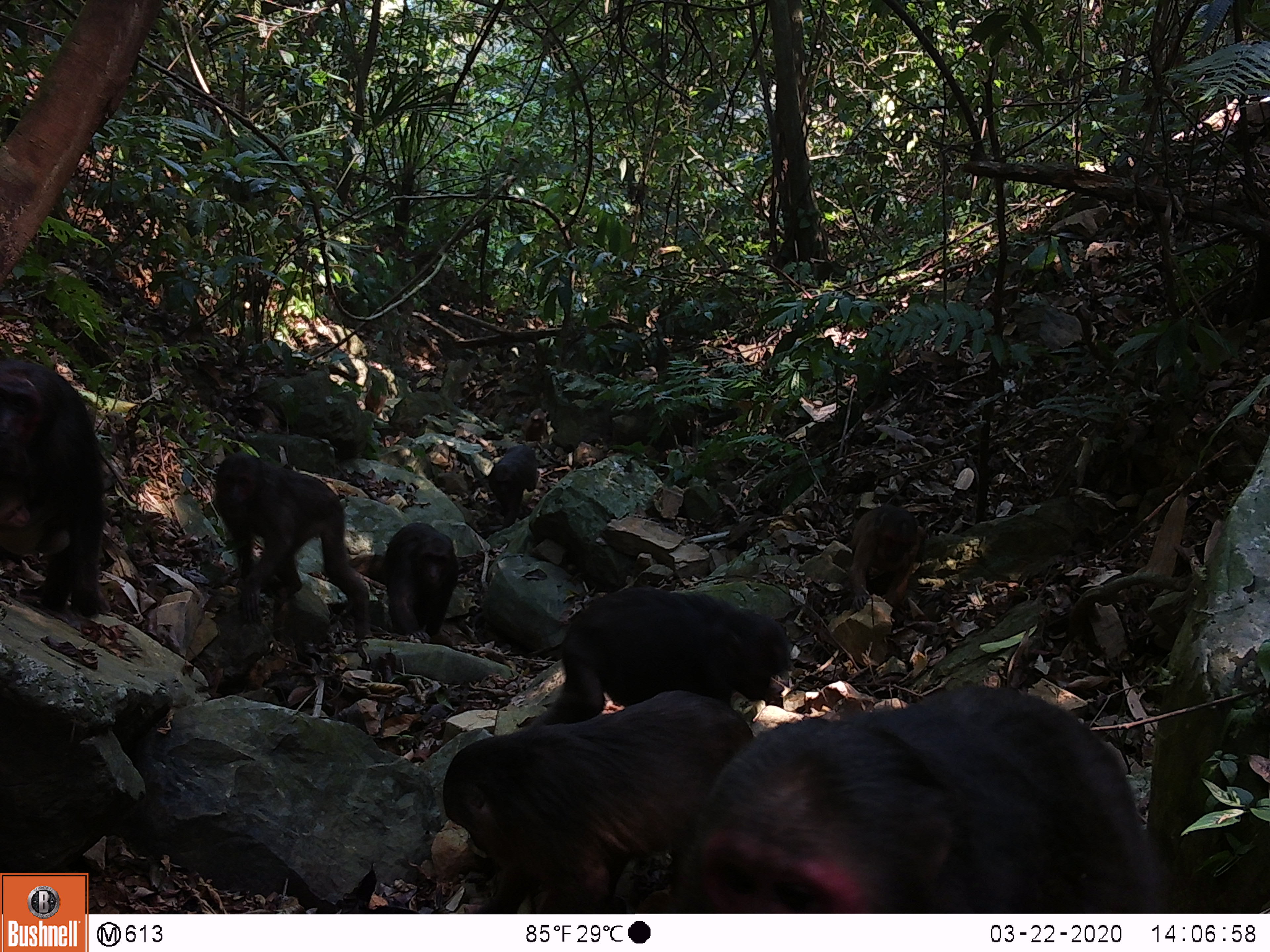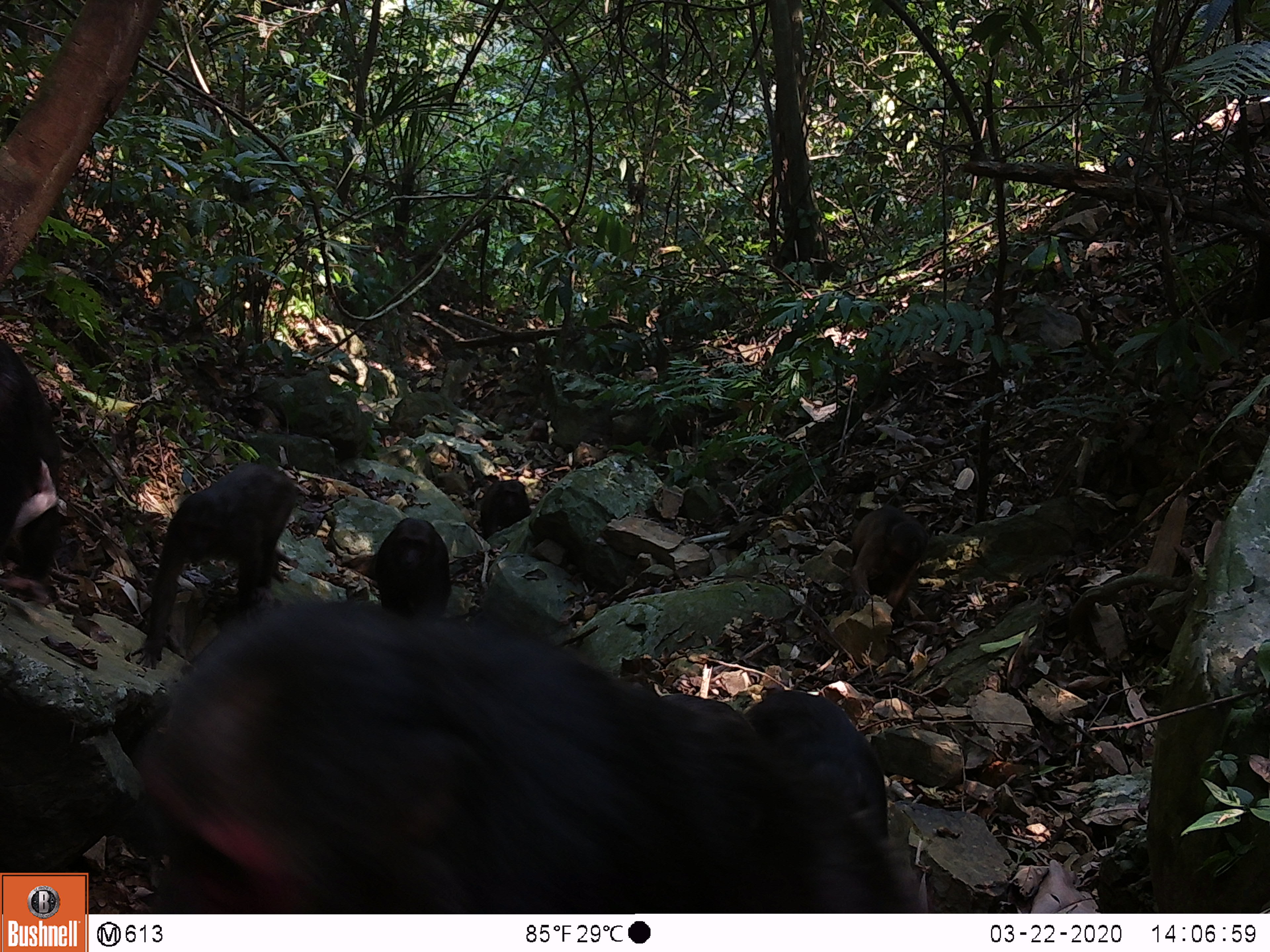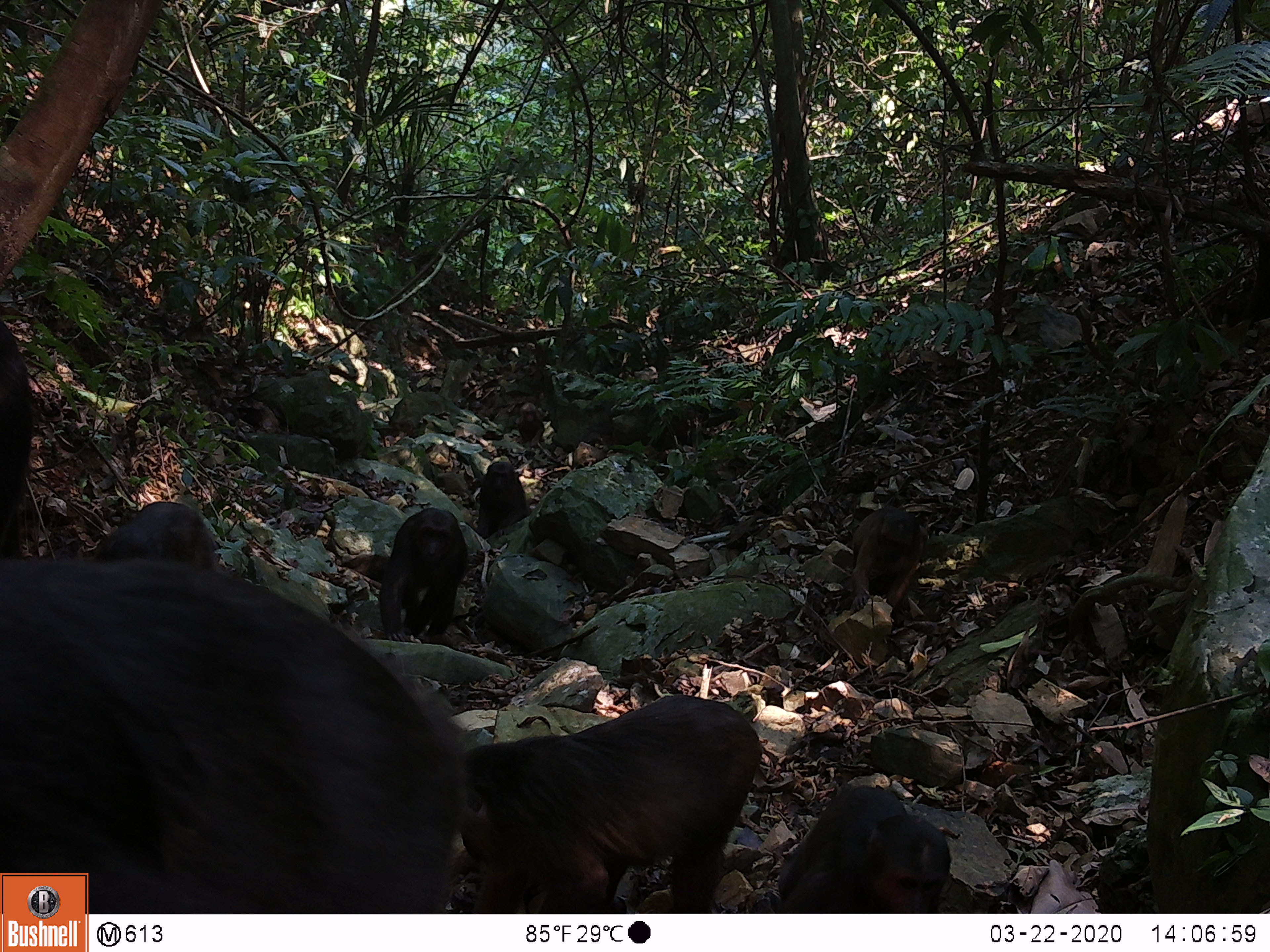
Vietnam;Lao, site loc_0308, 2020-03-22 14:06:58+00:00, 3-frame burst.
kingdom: Animalia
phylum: Chordata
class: Mammalia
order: Primates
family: Cercopithecidae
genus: Macaca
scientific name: Macaca arctoides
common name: stump-tailed macaque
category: stump tailed macaque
Stump tailed macaque (stump-tailed macaque) (Macaca arctoides). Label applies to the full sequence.